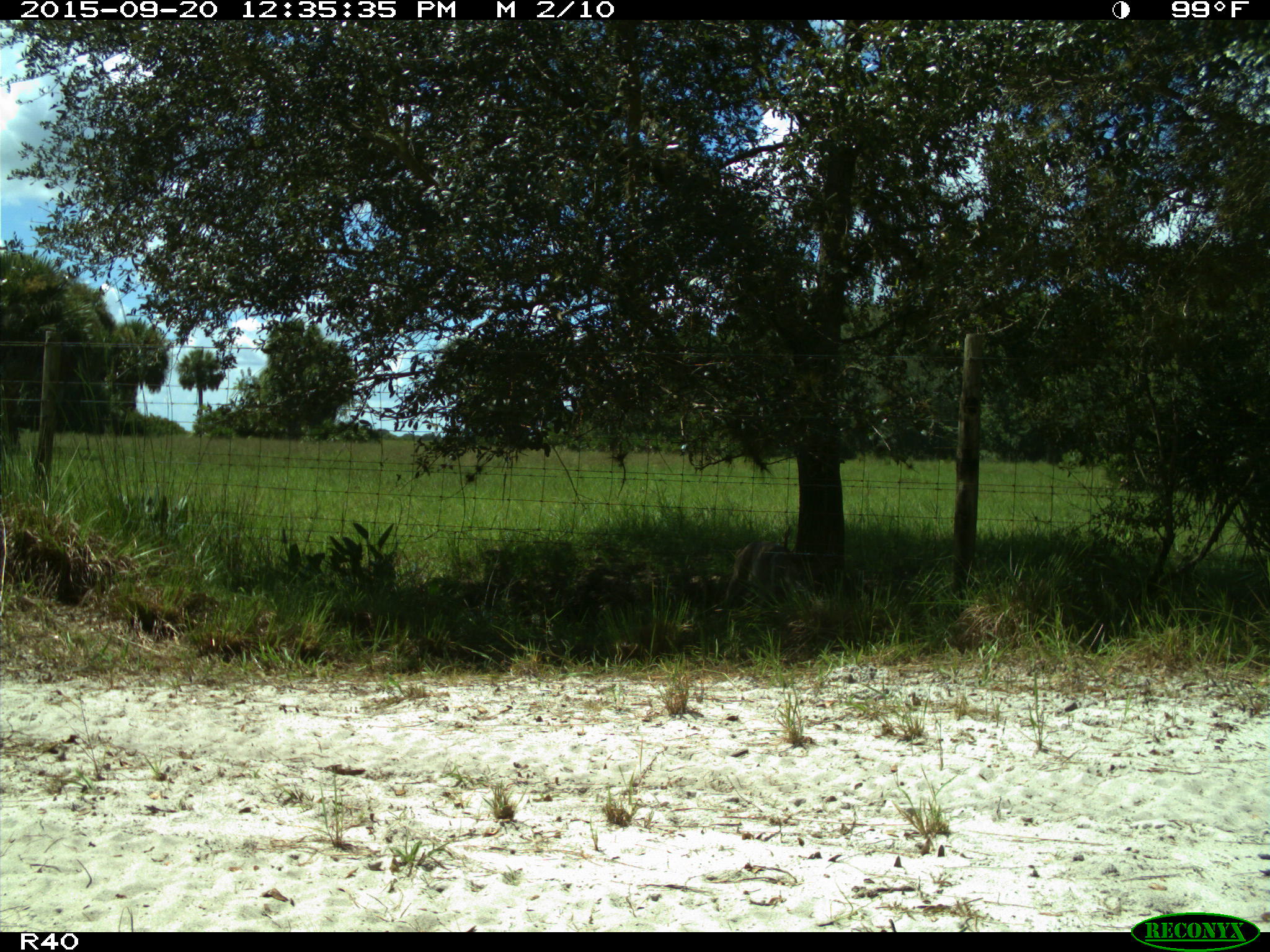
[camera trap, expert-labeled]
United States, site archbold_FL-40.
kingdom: Animalia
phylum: Chordata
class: Mammalia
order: Artiodactyla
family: Cervidae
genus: Odocoileus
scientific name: Odocoileus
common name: deer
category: unidentified deer